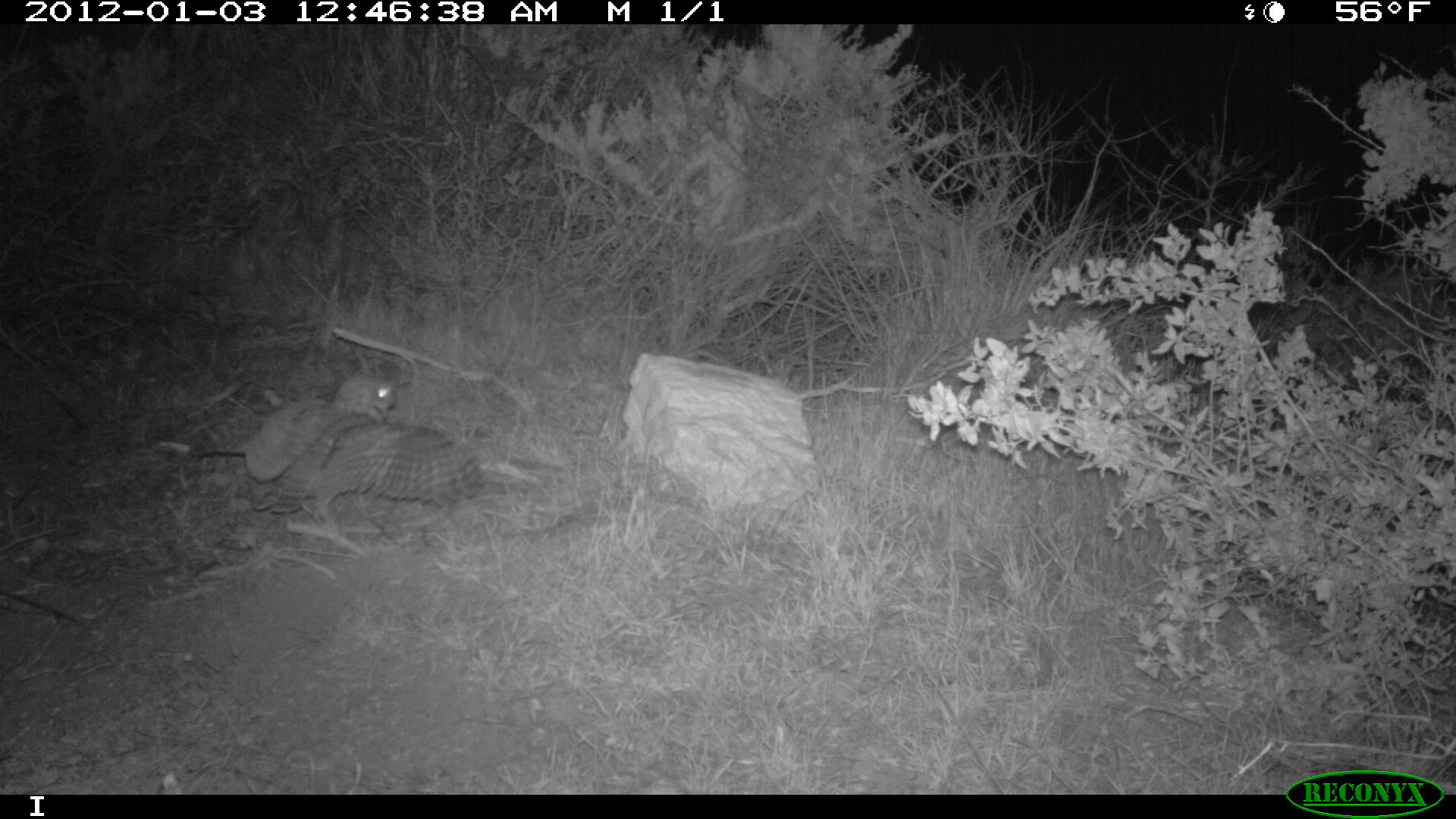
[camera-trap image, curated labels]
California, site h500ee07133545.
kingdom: Animalia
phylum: Chordata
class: Aves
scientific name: Aves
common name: bird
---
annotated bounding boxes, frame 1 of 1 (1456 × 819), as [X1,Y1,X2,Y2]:
bird: [187,356,486,540]